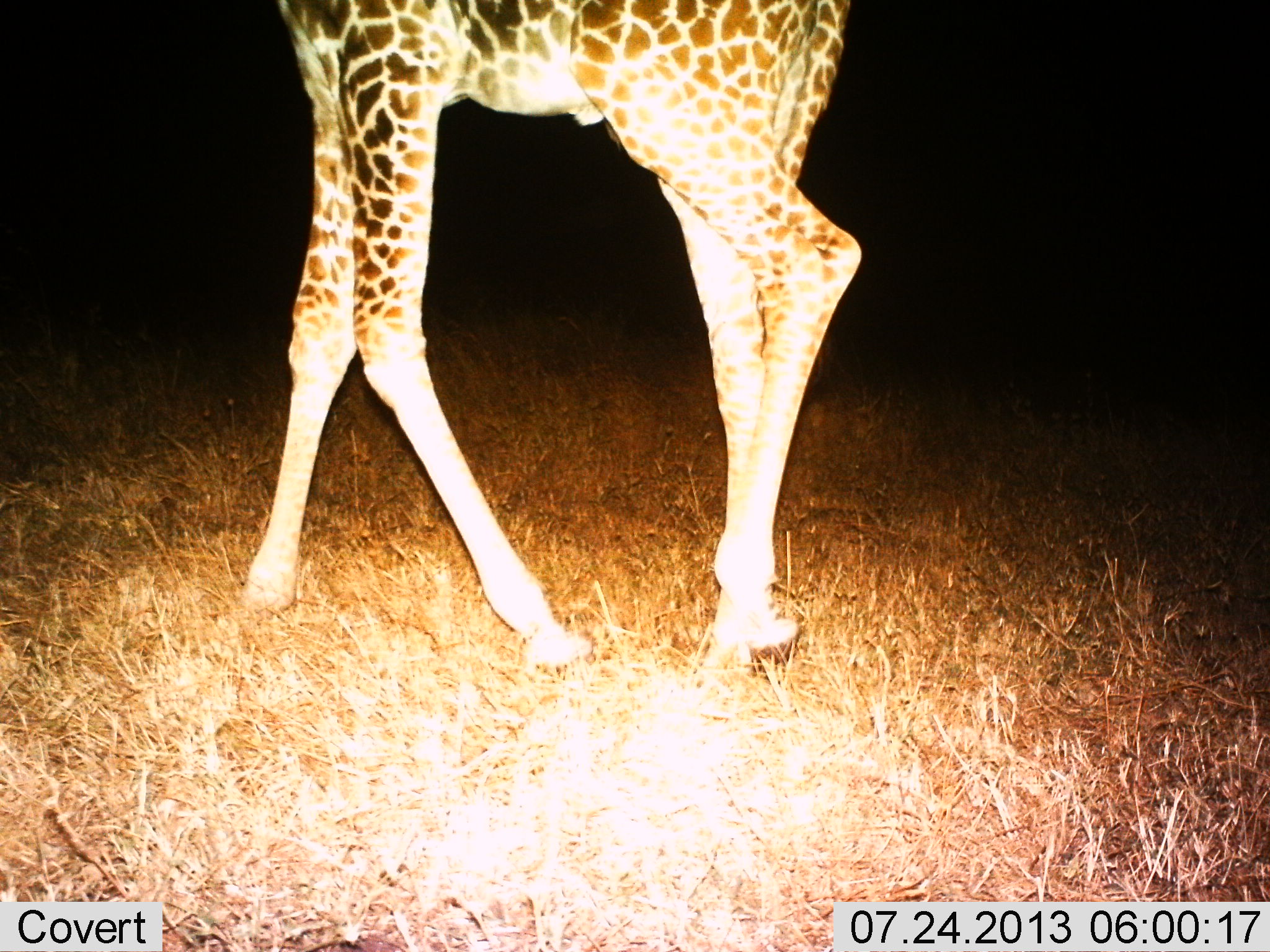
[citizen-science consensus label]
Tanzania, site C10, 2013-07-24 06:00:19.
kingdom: Animalia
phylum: Chordata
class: Mammalia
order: Artiodactyla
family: Giraffidae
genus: Giraffa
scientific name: Giraffa camelopardalis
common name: giraffe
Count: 1.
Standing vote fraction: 22%.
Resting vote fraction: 0%.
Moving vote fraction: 83%.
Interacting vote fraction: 0%.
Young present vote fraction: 0%.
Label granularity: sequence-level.